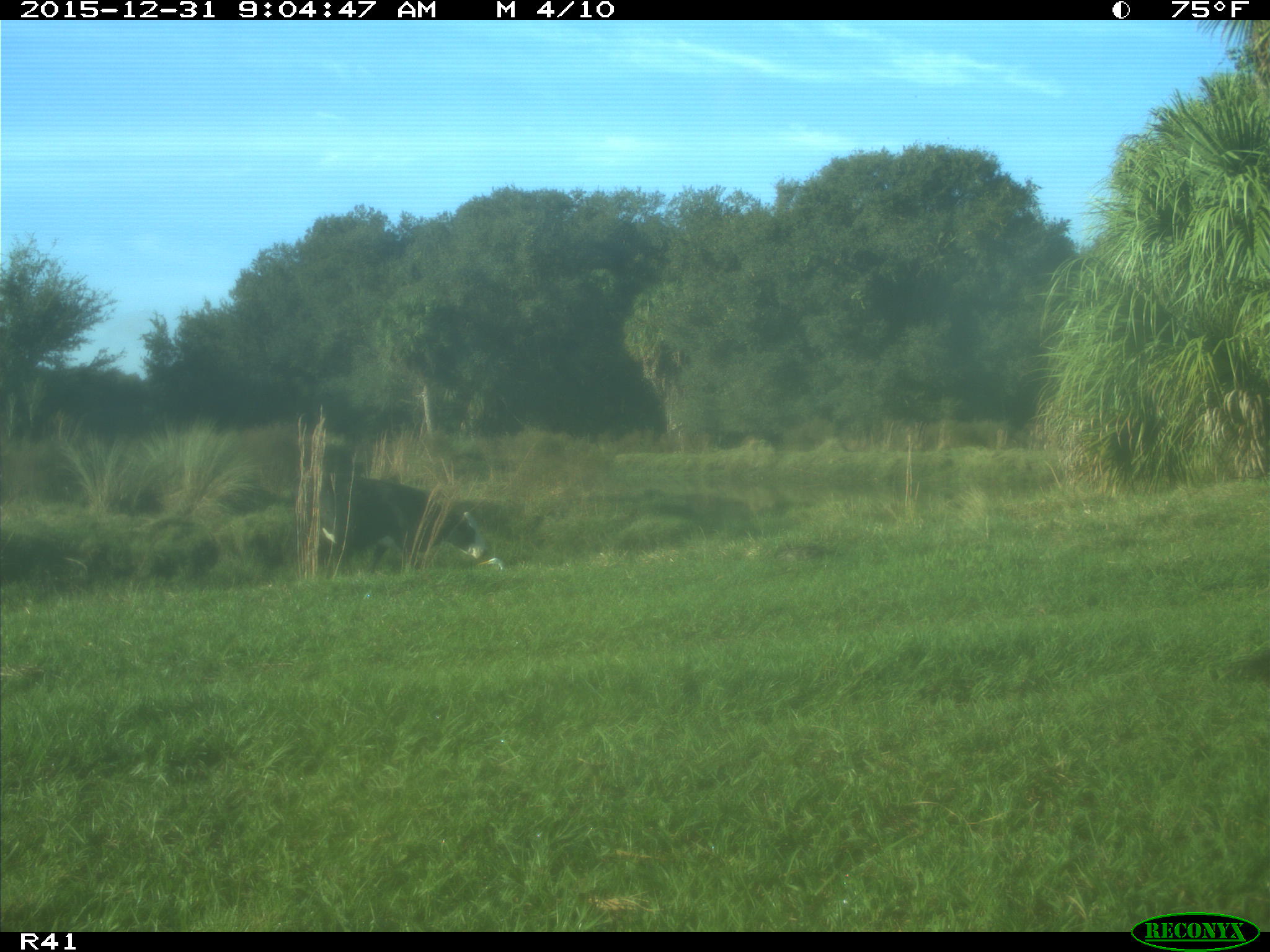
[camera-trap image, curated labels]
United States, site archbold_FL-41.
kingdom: Animalia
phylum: Chordata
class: Mammalia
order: Artiodactyla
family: Bovidae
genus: Bos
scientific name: Bos taurus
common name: domestic cow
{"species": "Bos taurus (domestic cow)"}